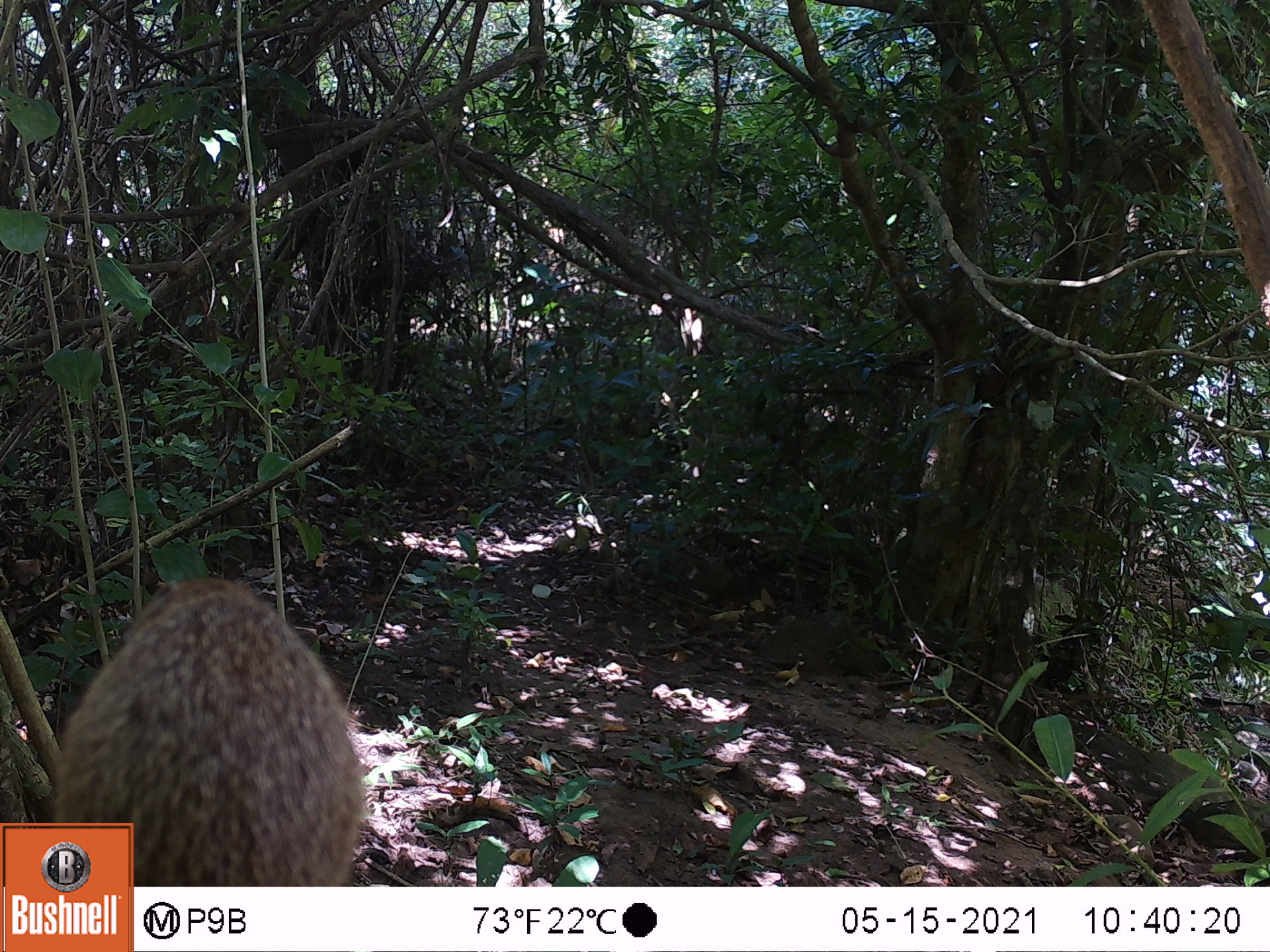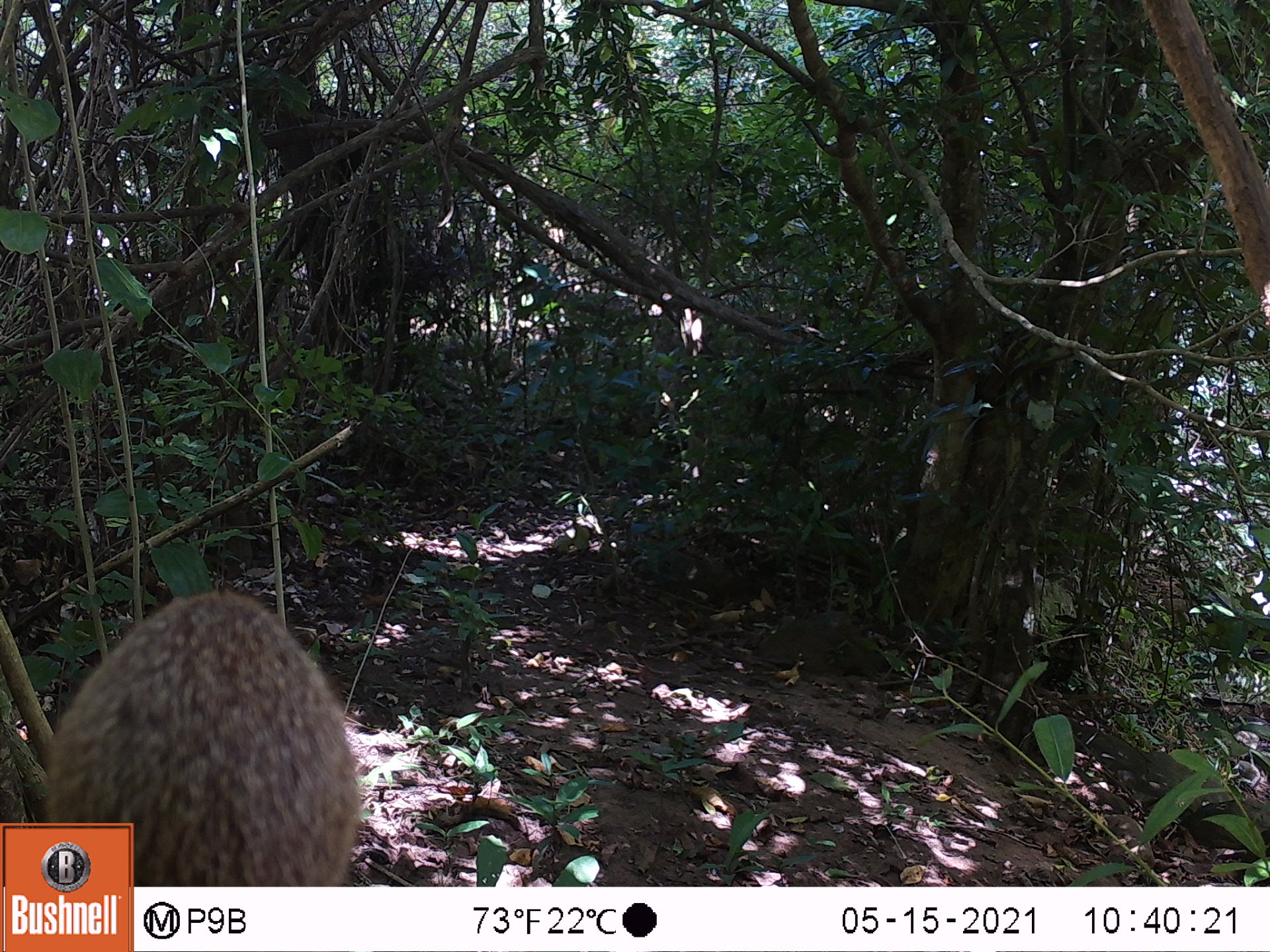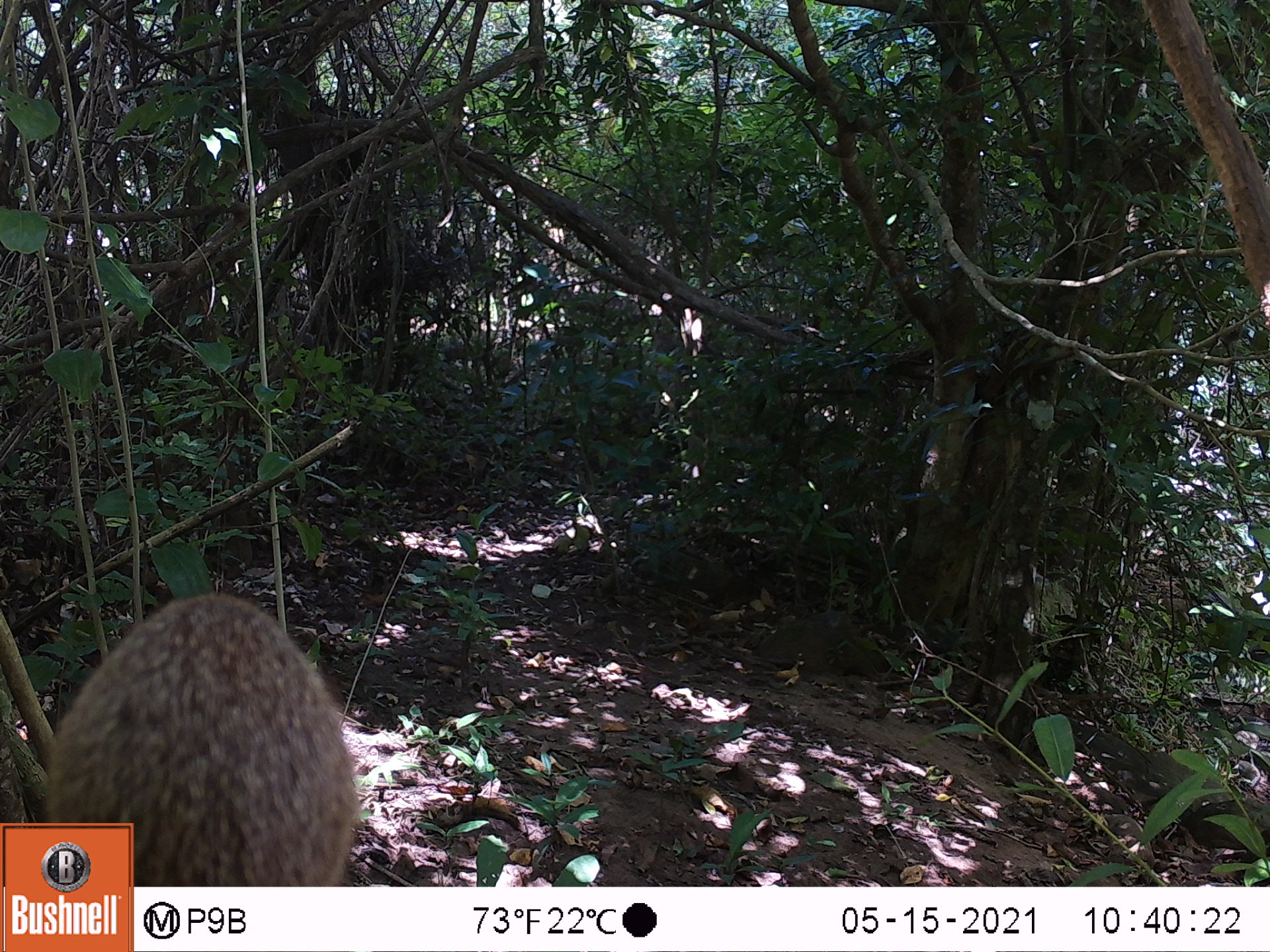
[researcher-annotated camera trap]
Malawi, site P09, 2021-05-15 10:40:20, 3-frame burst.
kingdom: Animalia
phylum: Chordata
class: Mammalia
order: Rodentia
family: Sciuridae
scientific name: Sciuridae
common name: squirrel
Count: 1.